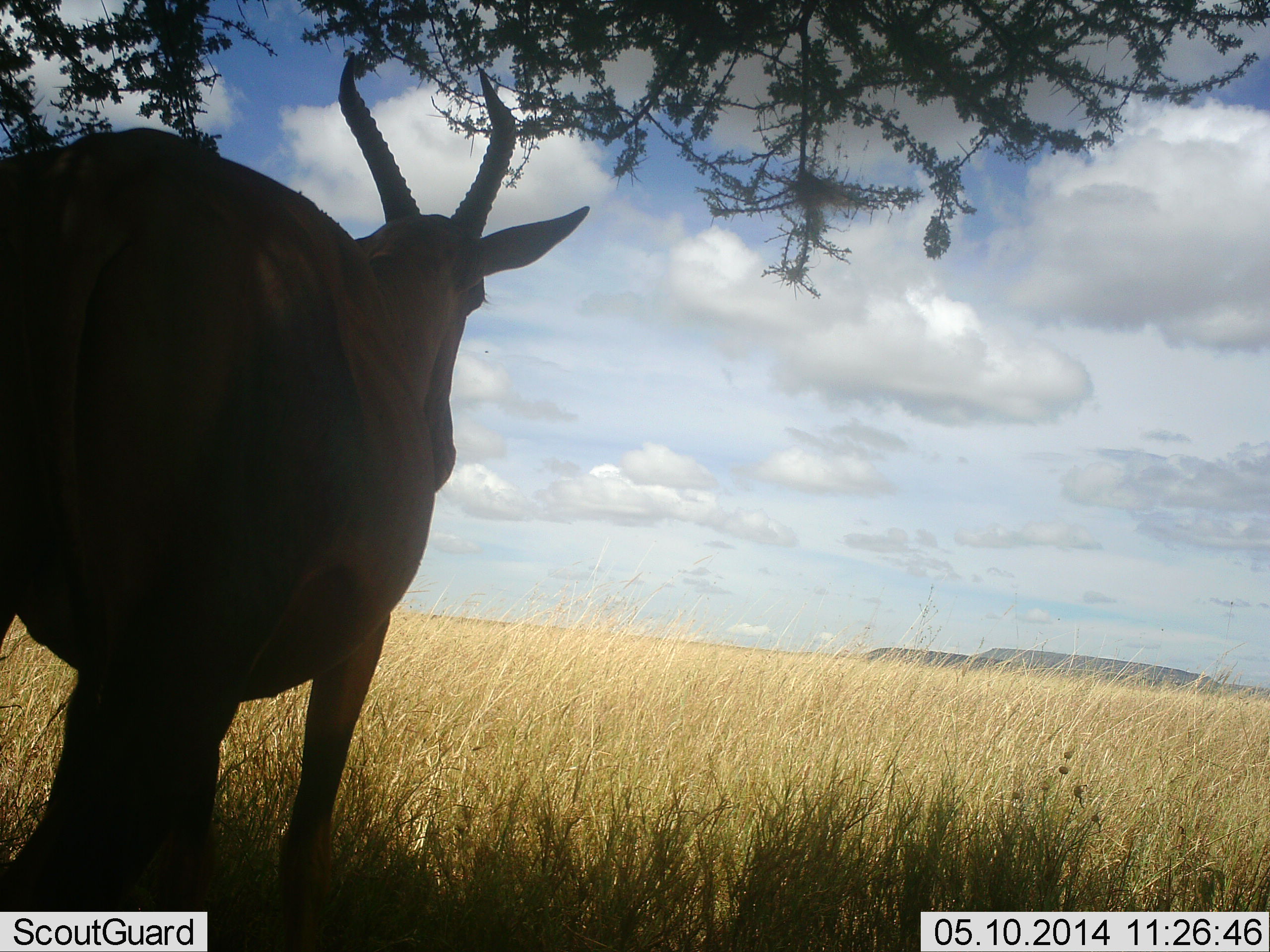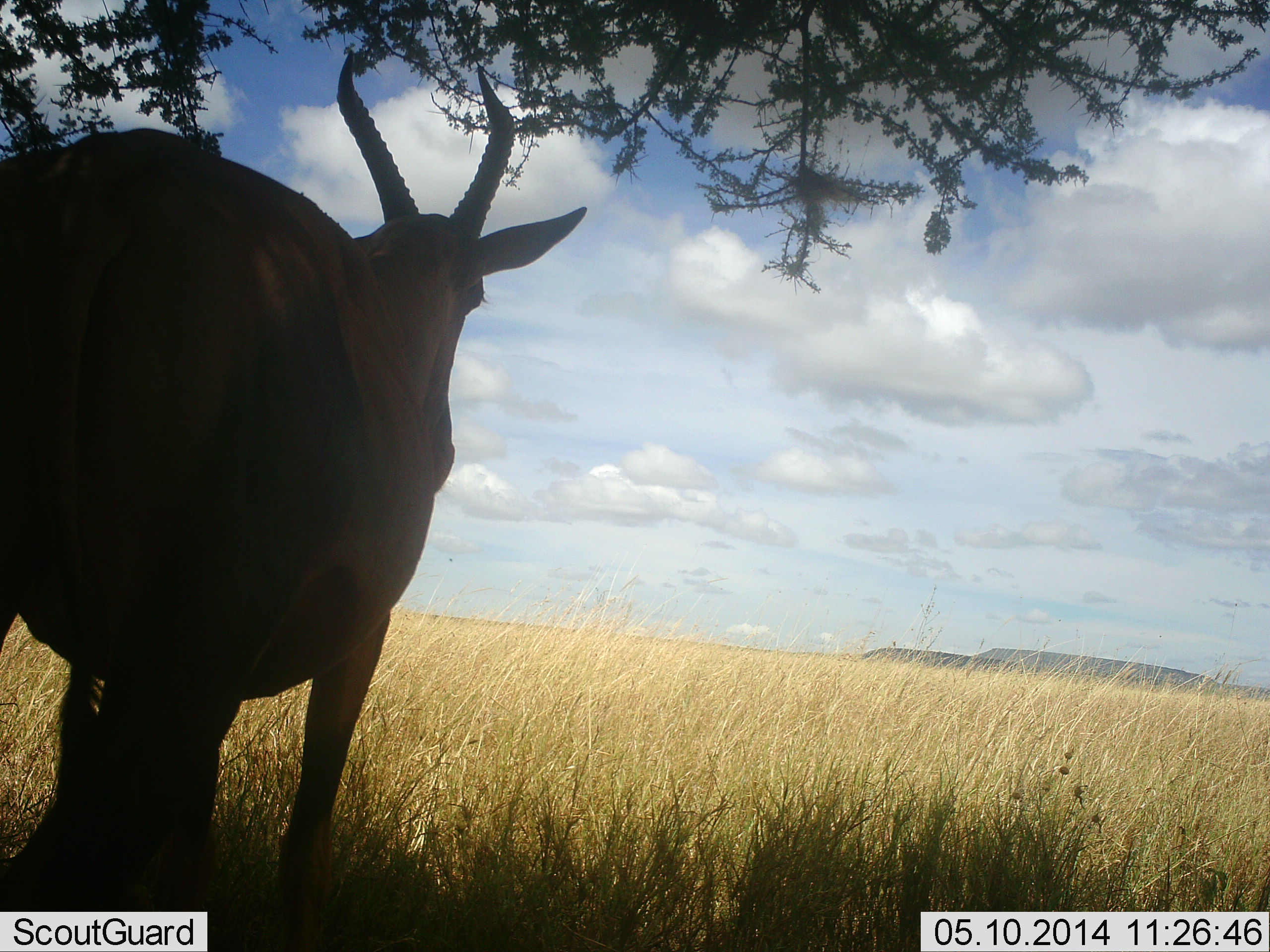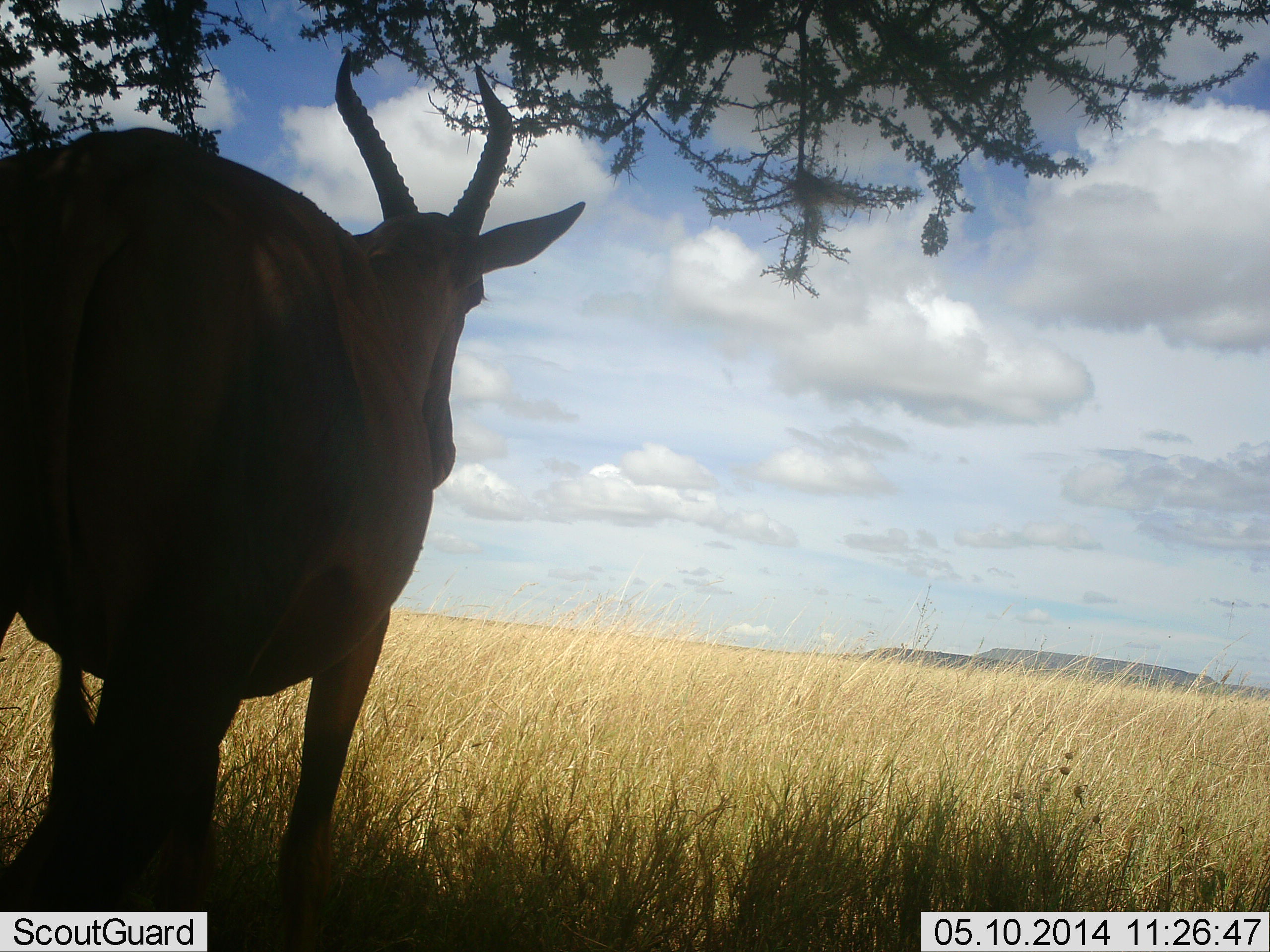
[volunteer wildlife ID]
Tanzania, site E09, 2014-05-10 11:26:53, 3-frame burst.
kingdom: Animalia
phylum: Chordata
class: Mammalia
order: Artiodactyla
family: Bovidae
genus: Damaliscus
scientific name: Damaliscus lunatus jimela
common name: topi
Topi (Damaliscus lunatus jimela), count 1. Behavior (volunteer vote fractions): standing 90%, resting 20%, moving 0%, interacting 0%. Young present (vote fraction): 0%. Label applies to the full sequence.